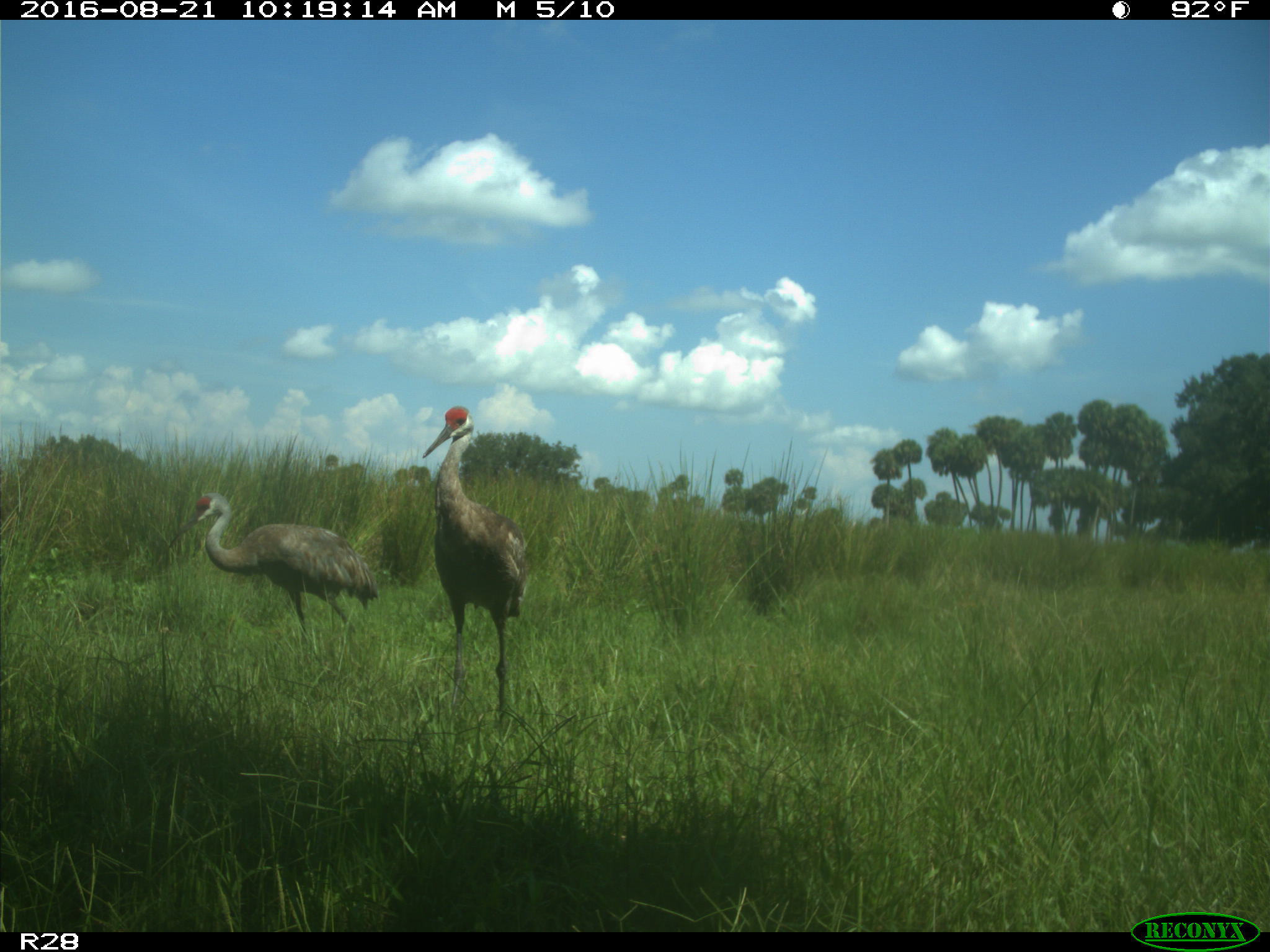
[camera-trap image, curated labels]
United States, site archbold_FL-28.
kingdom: Animalia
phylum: Chordata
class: Aves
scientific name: Aves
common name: birds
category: unidentified bird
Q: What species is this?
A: Unidentified bird (birds) (Aves).